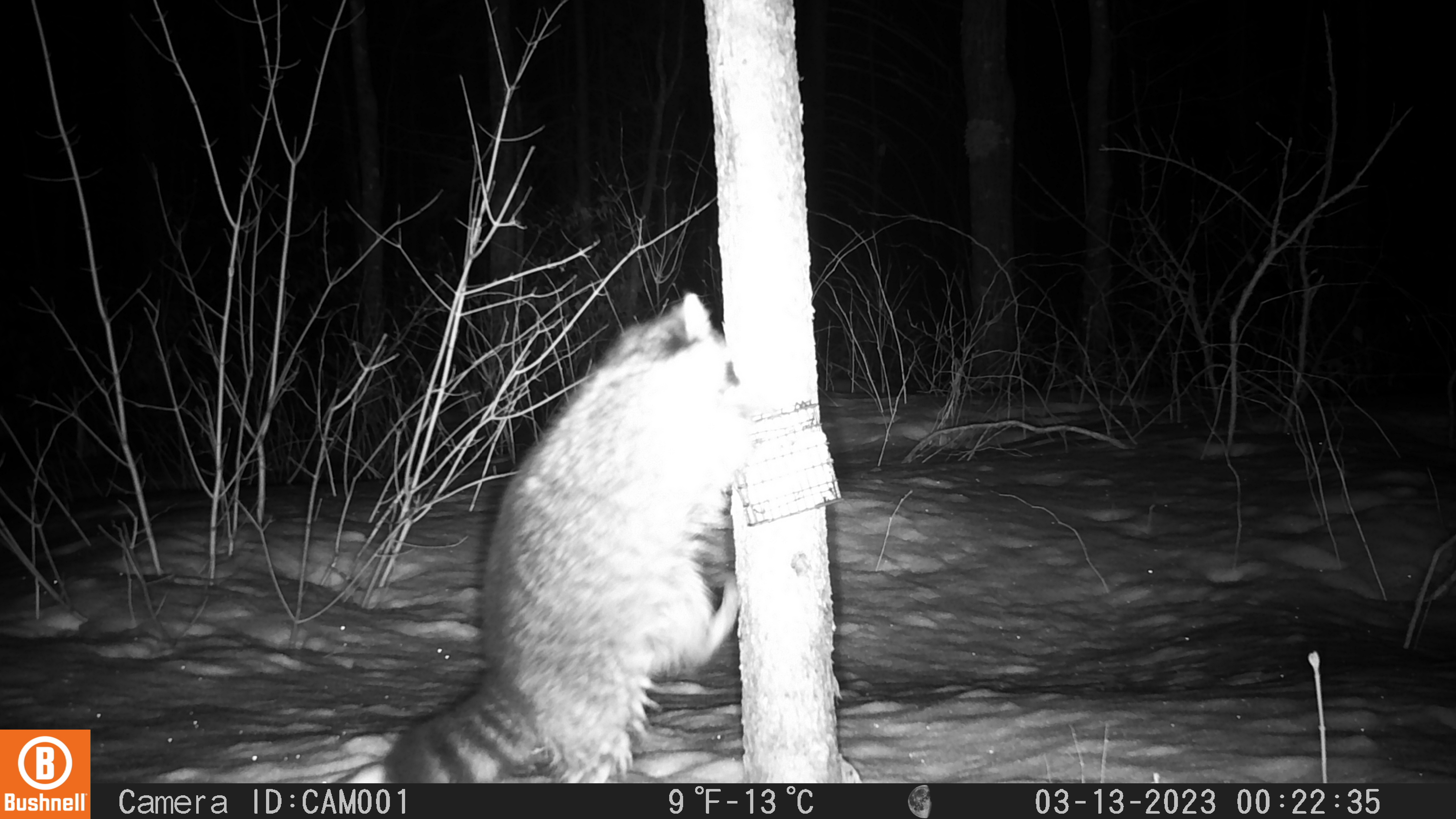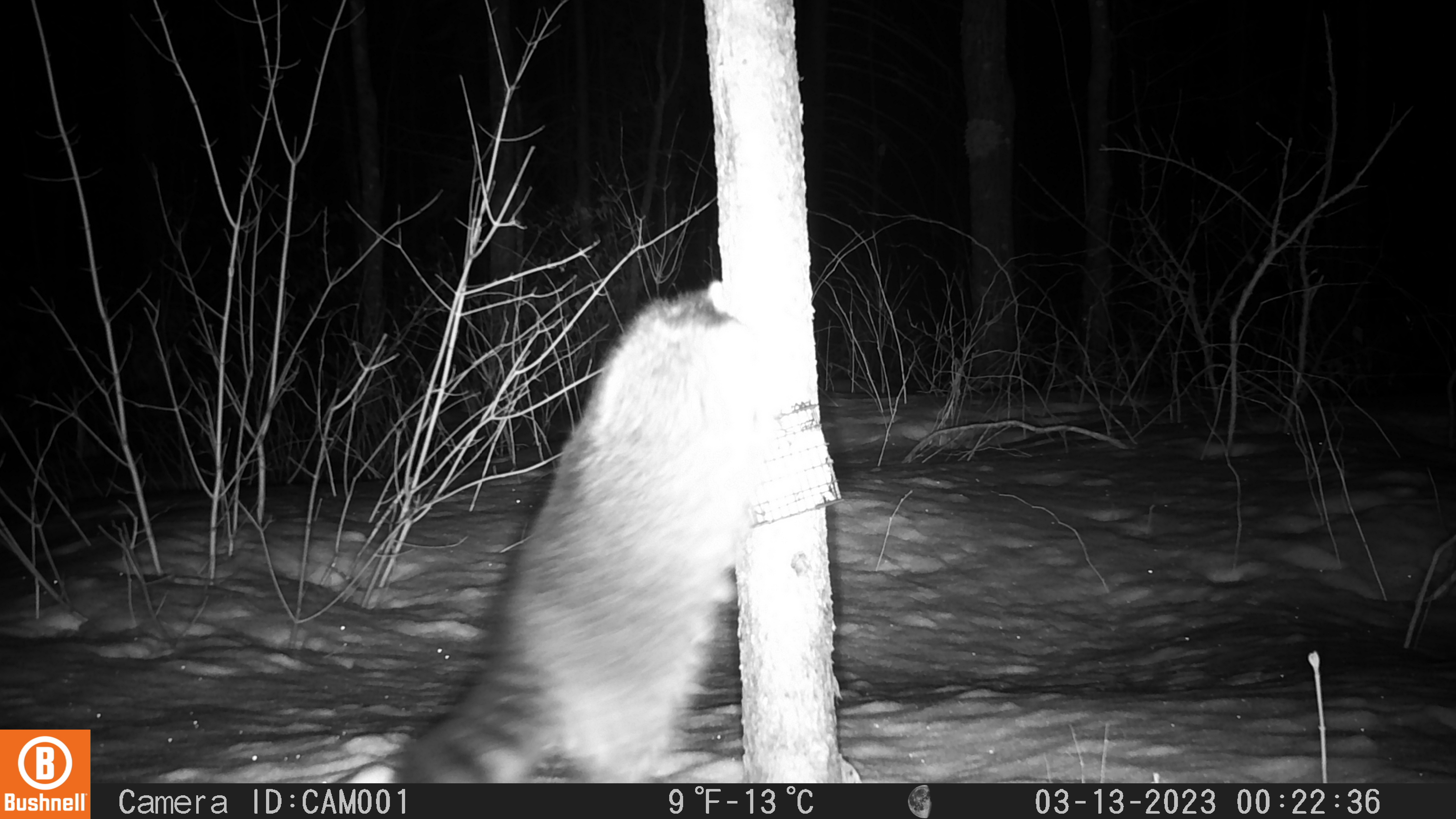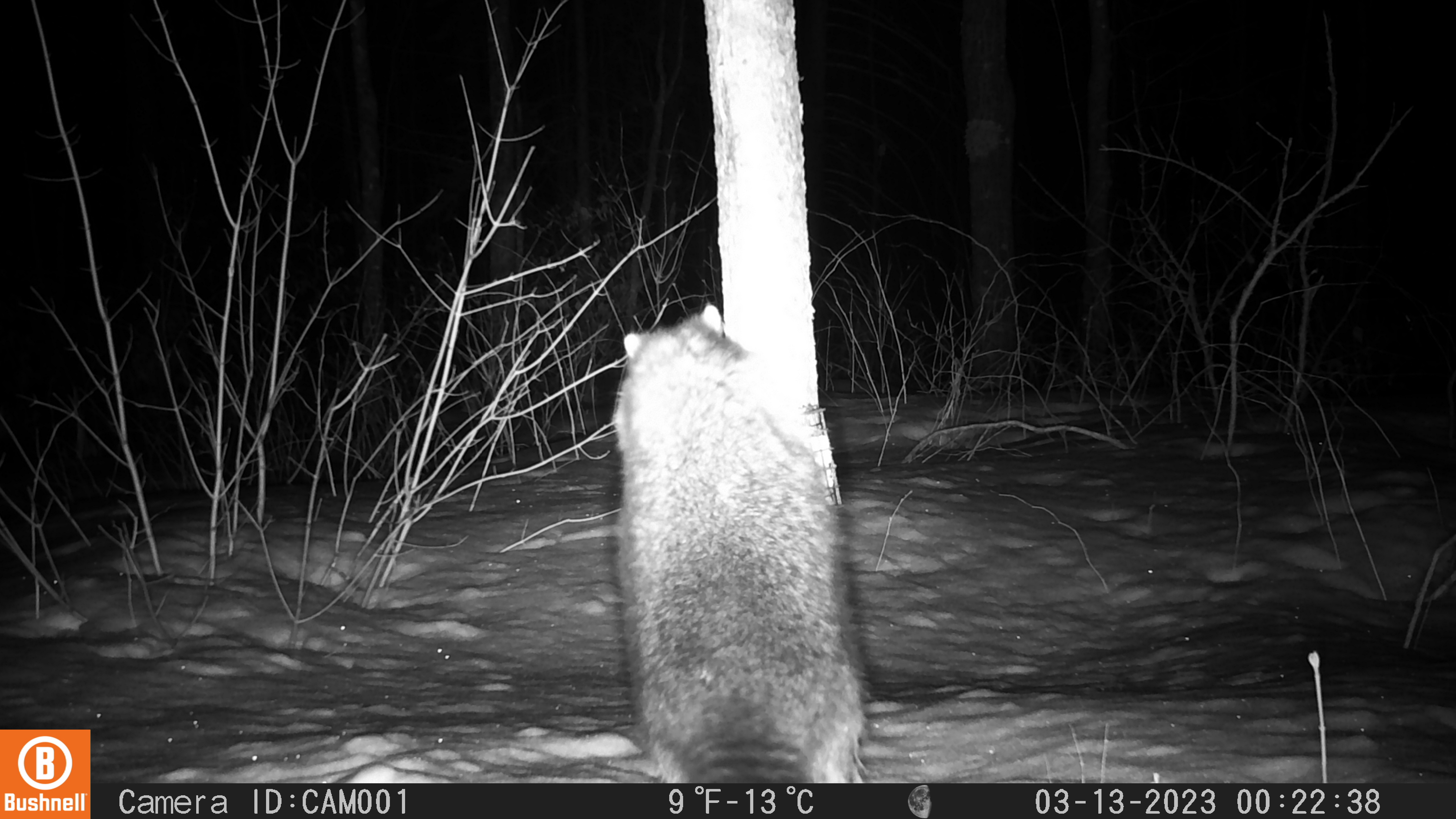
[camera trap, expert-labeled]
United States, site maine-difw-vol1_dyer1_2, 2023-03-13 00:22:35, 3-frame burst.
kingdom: Animalia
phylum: Chordata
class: Mammalia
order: Carnivora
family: Procyonidae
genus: Procyon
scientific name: Procyon lotor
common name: raccoon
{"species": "raccoon (Procyon lotor)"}